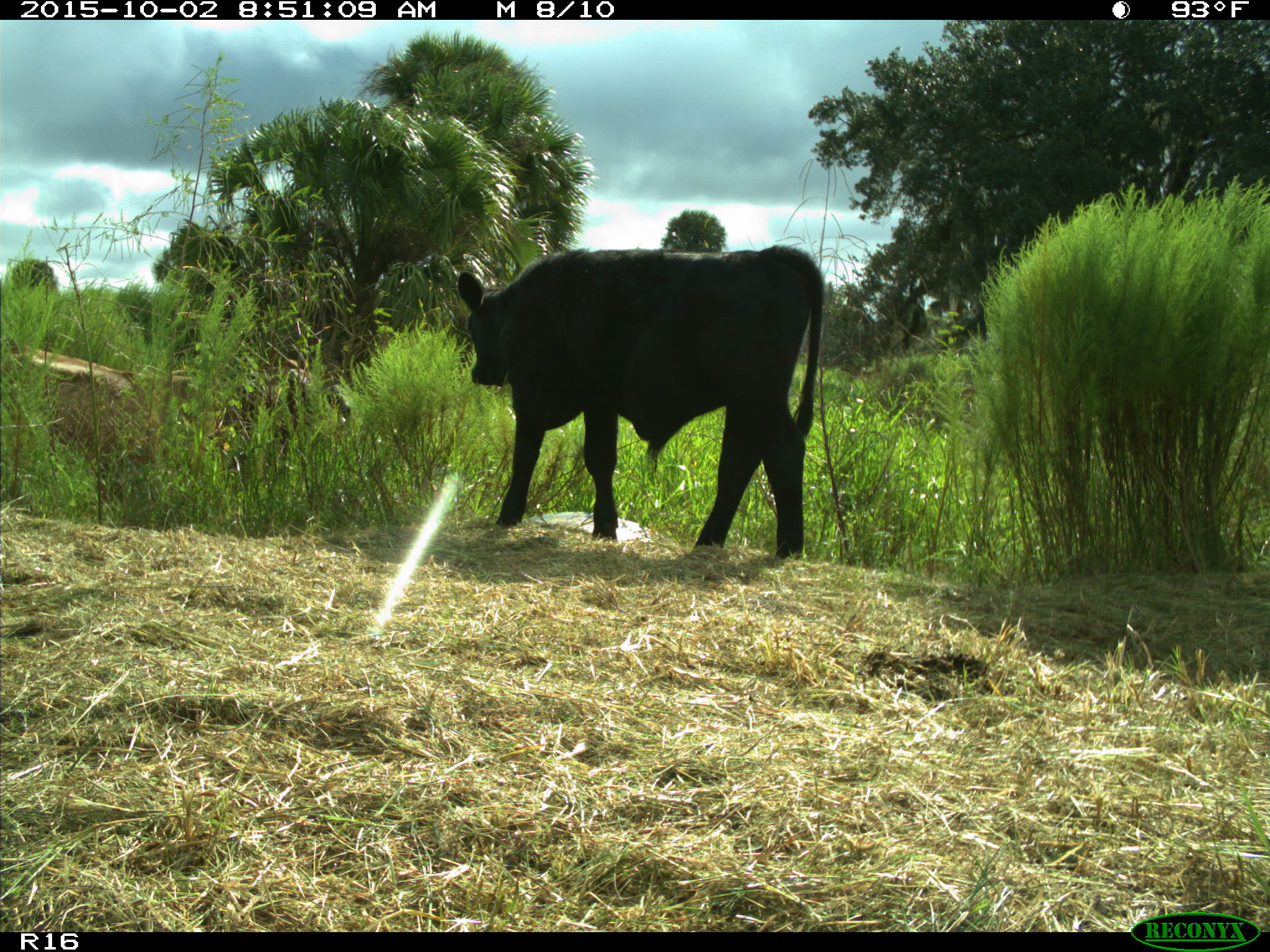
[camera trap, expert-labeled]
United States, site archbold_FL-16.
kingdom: Animalia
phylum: Chordata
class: Mammalia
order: Artiodactyla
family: Bovidae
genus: Bos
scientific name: Bos taurus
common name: domestic cow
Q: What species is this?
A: Bos taurus (domestic cow).